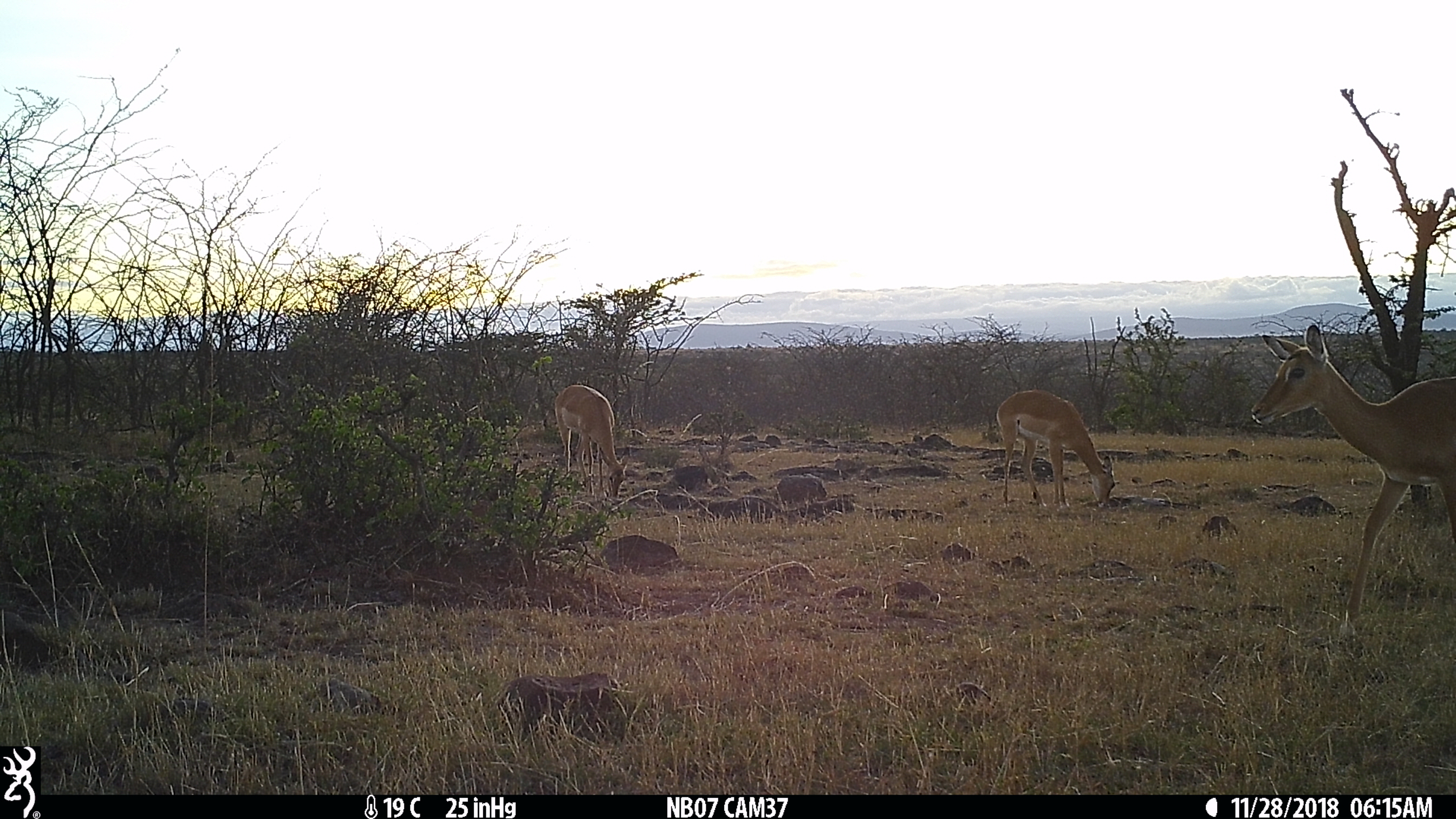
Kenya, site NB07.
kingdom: Animalia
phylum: Chordata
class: Mammalia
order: Artiodactyla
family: Bovidae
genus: Aepyceros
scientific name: Aepyceros melampus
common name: impala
Impala (Aepyceros melampus).